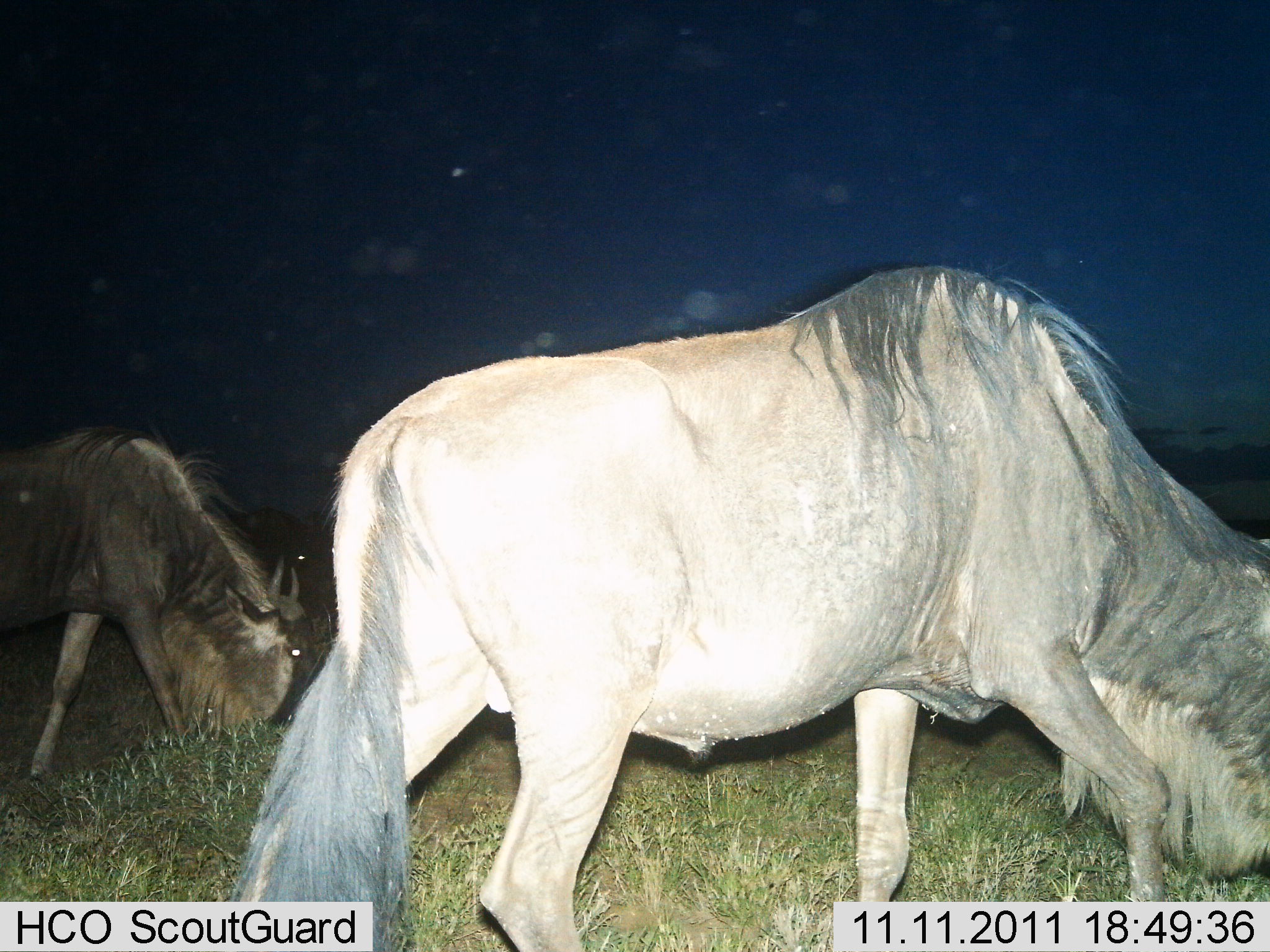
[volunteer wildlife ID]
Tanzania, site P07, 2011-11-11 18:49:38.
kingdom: Animalia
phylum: Chordata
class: Mammalia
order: Artiodactyla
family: Bovidae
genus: Connochaetes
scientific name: Connochaetes taurinus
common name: blue wildebeest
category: wildebeest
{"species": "wildebeest (blue wildebeest) (Connochaetes taurinus)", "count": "2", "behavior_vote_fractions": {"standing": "7%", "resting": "0%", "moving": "14%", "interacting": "0%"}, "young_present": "0%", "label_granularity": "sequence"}